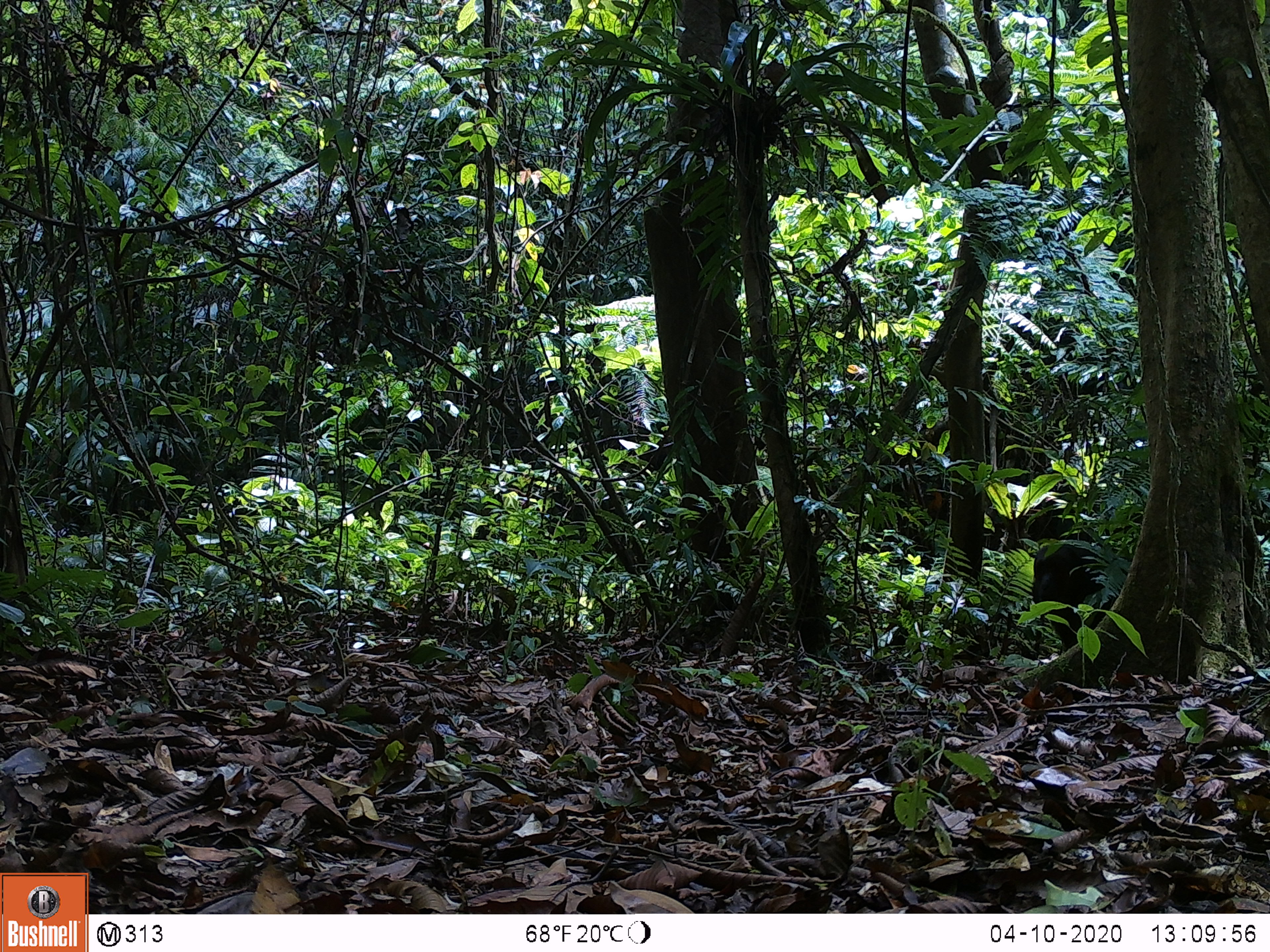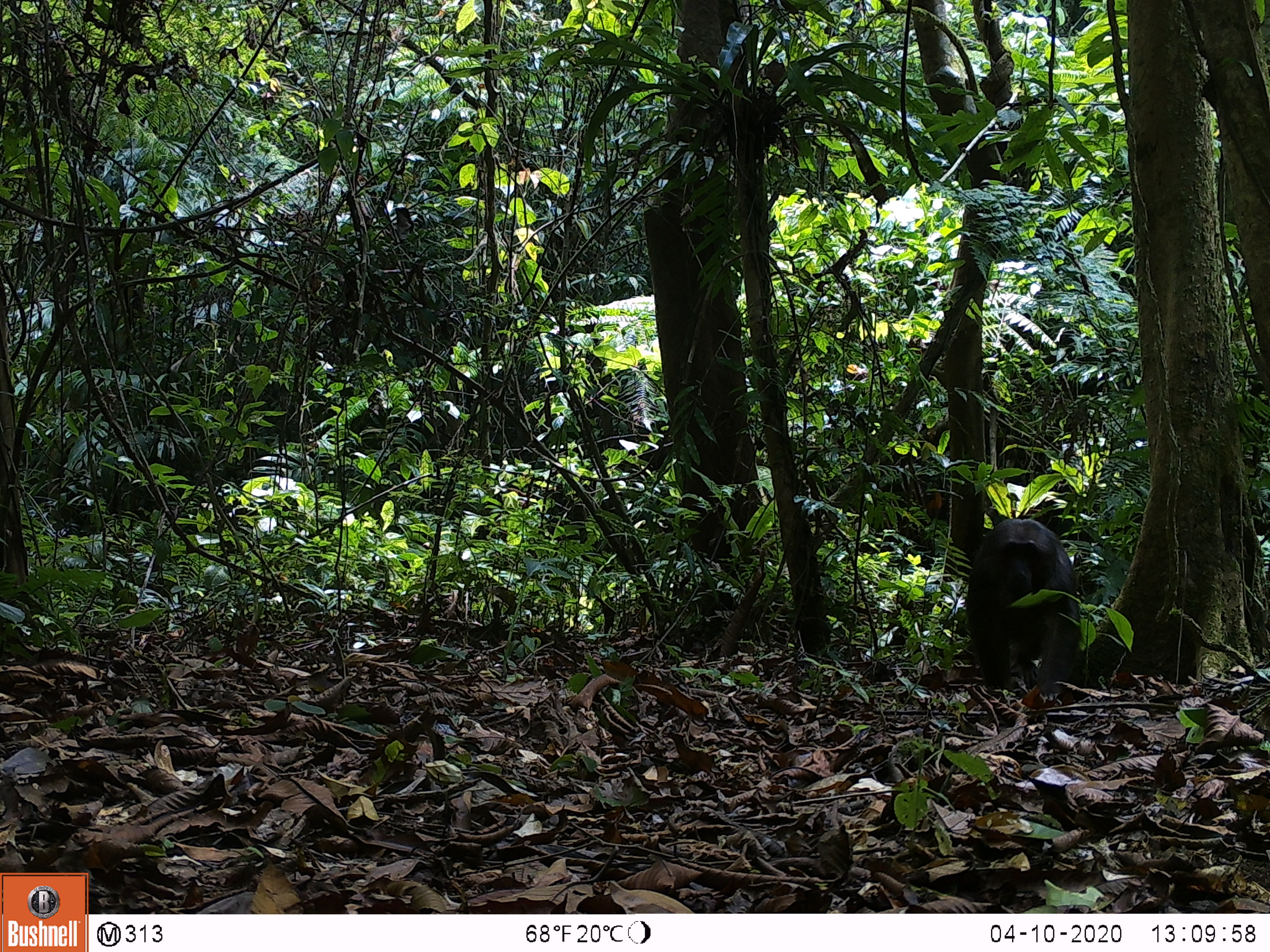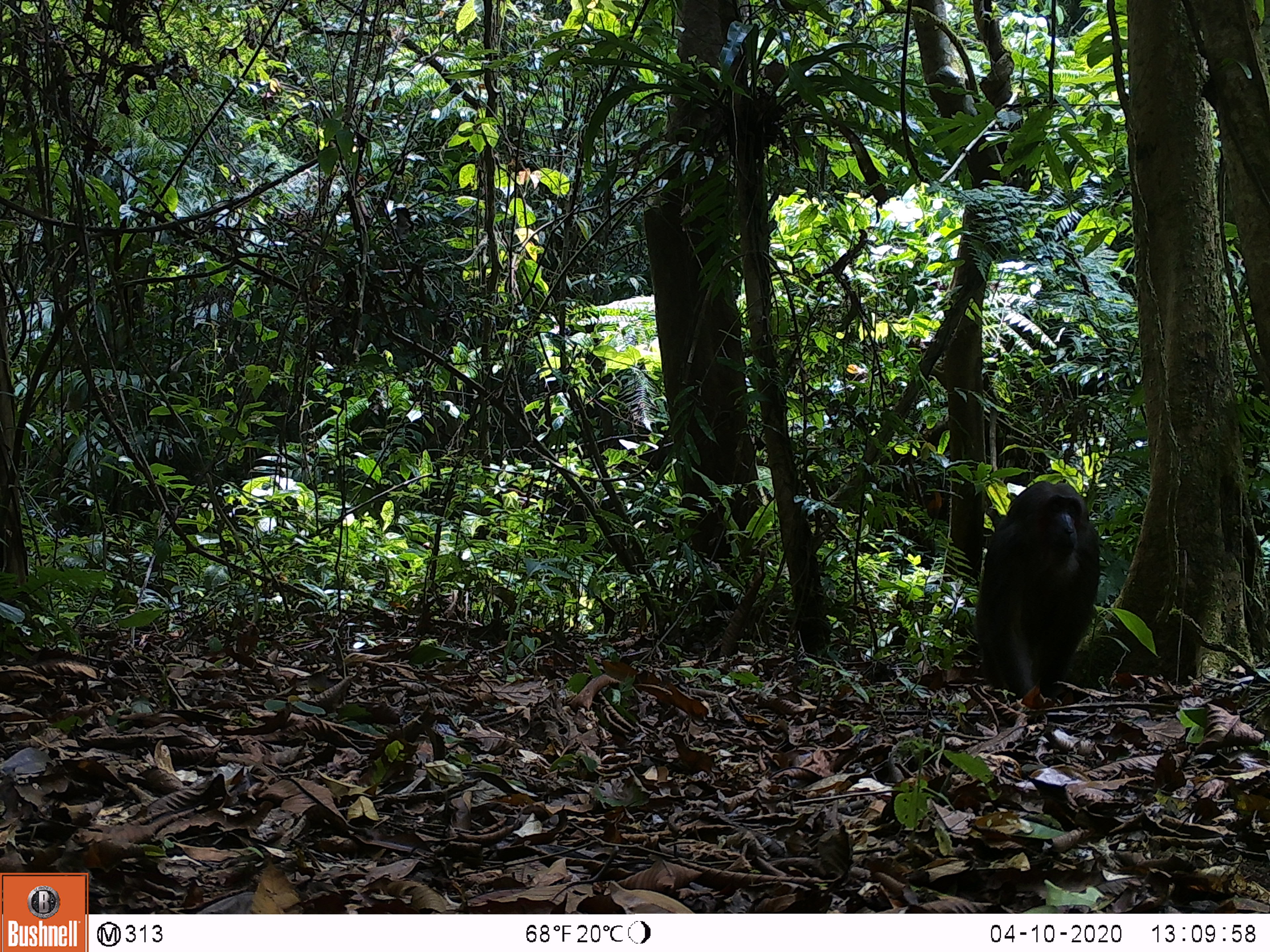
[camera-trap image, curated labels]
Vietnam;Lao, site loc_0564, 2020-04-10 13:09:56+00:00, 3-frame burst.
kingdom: Animalia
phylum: Chordata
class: Mammalia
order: Primates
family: Cercopithecidae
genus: Macaca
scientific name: Macaca arctoides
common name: stump-tailed macaque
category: stump tailed macaque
Stump tailed macaque (stump-tailed macaque) (Macaca arctoides). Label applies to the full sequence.